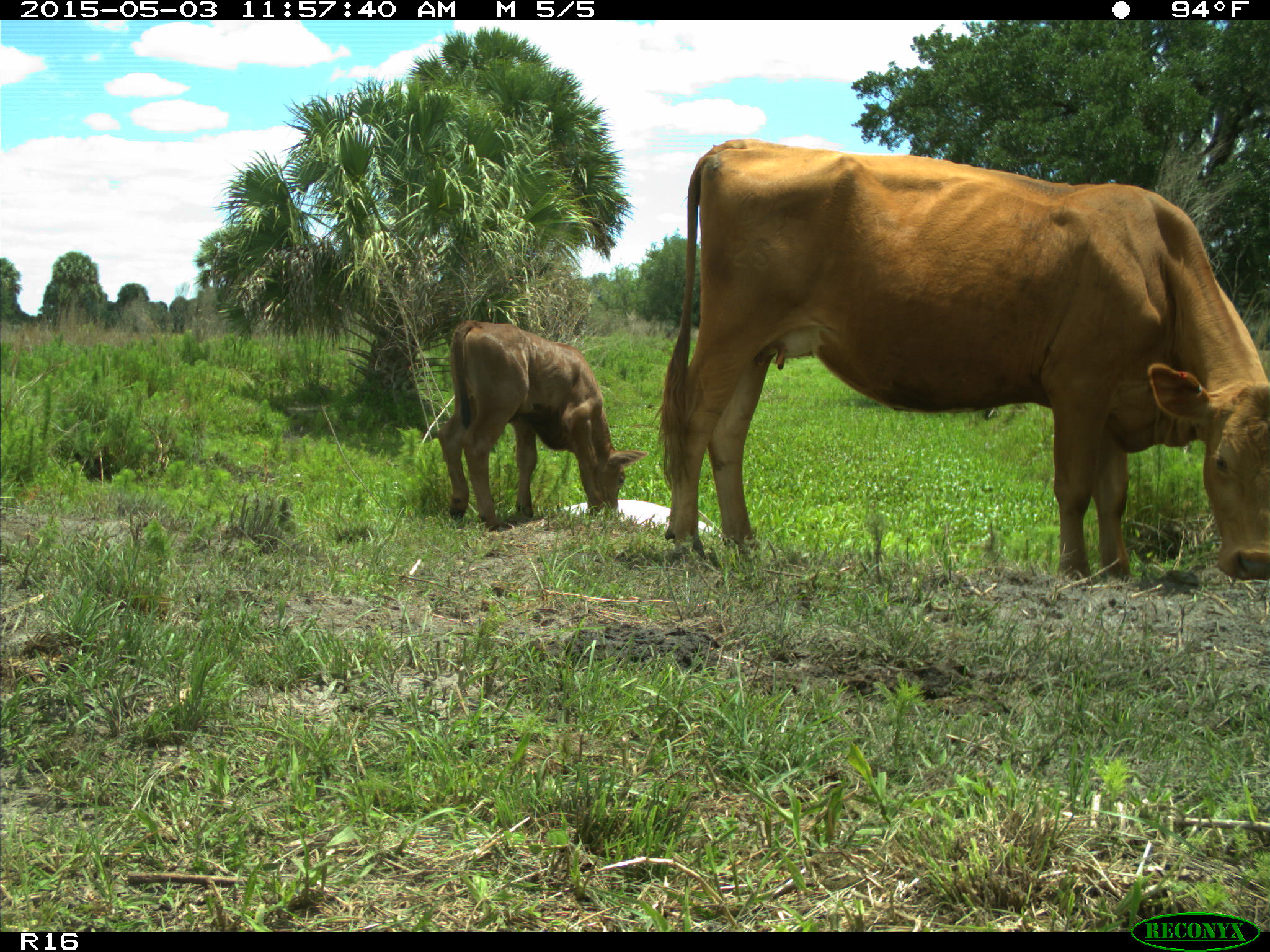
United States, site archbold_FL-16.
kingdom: Animalia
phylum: Chordata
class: Mammalia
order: Artiodactyla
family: Bovidae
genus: Bos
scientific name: Bos taurus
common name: domestic cow